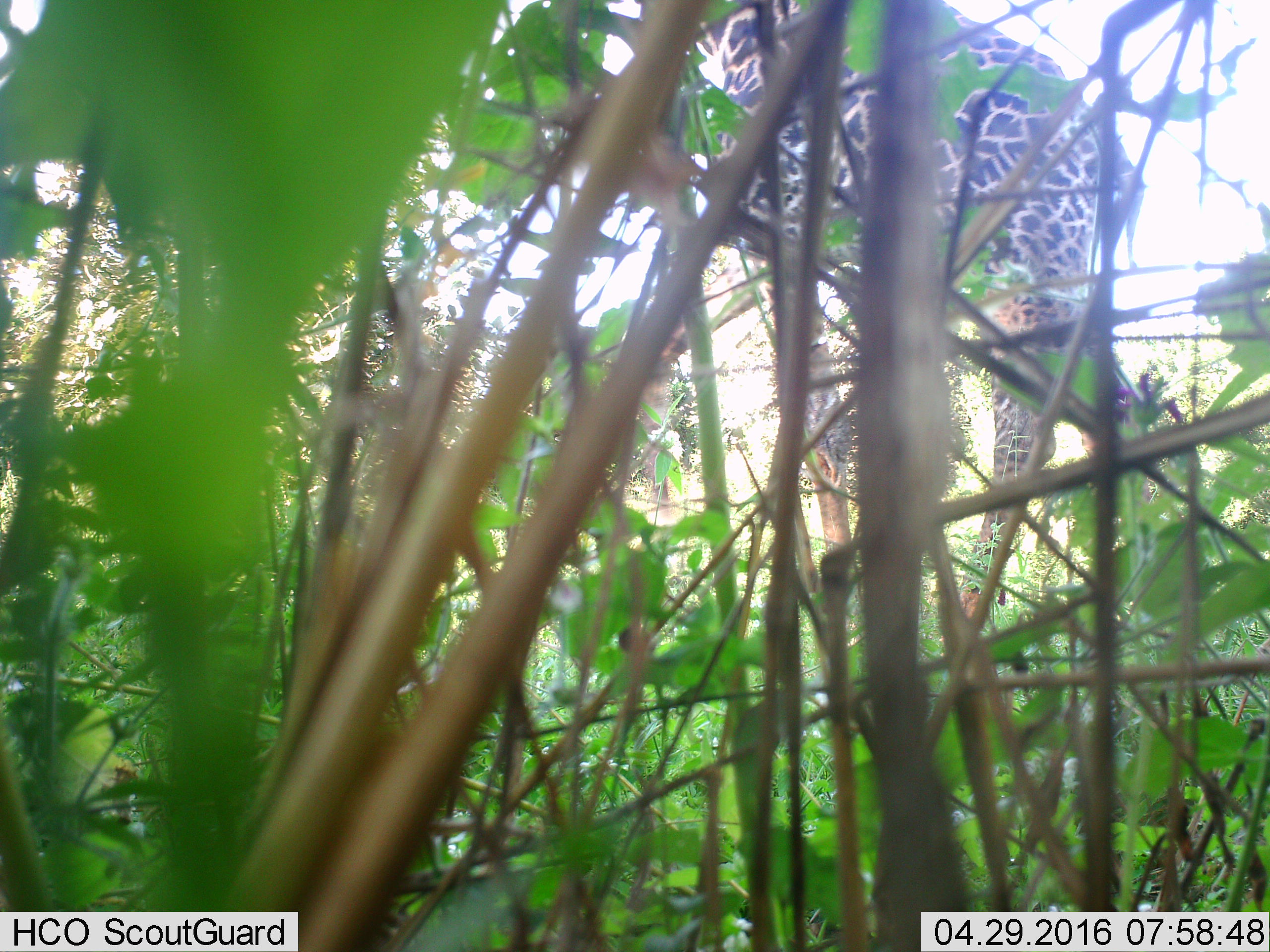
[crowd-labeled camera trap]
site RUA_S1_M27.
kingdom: Animalia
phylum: Chordata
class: Mammalia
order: Artiodactyla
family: Giraffidae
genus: Giraffa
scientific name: Giraffa camelopardalis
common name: giraffe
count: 1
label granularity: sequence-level